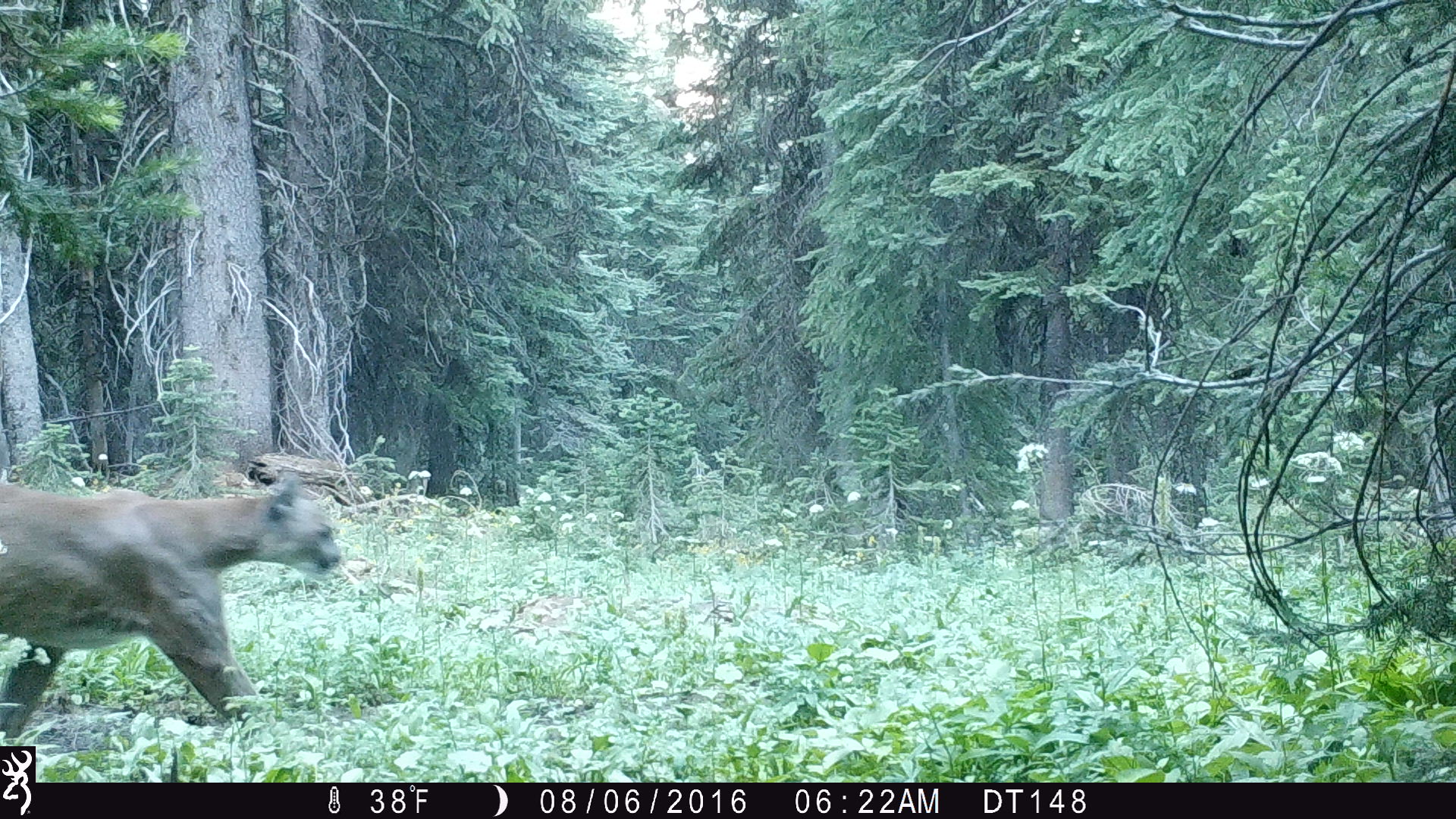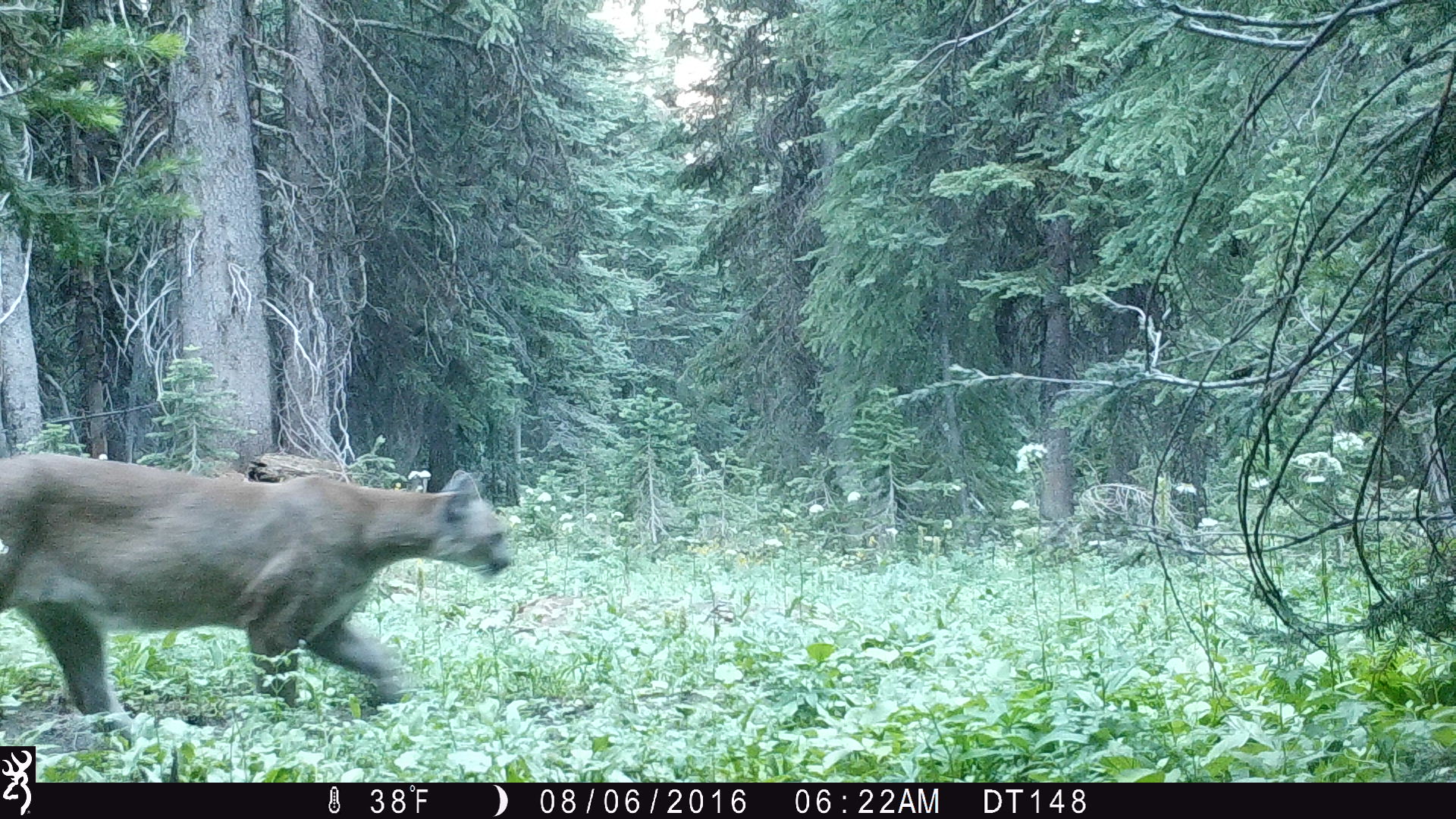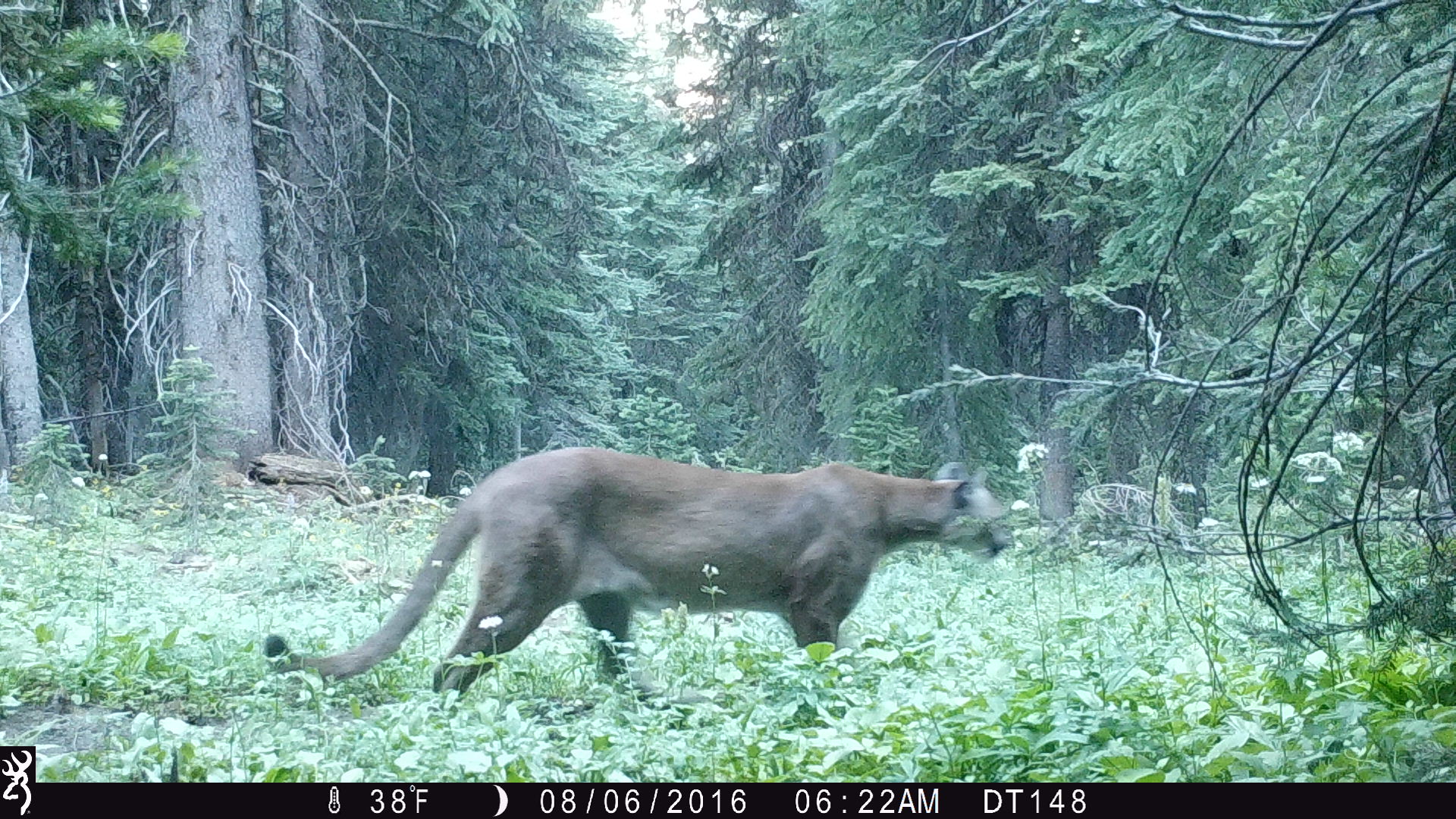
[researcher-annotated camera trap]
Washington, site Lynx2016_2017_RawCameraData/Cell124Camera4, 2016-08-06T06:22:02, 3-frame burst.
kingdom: Animalia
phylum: Chordata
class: Mammalia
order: Carnivora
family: Felidae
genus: Puma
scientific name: Puma concolor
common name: mountain lion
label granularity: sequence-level